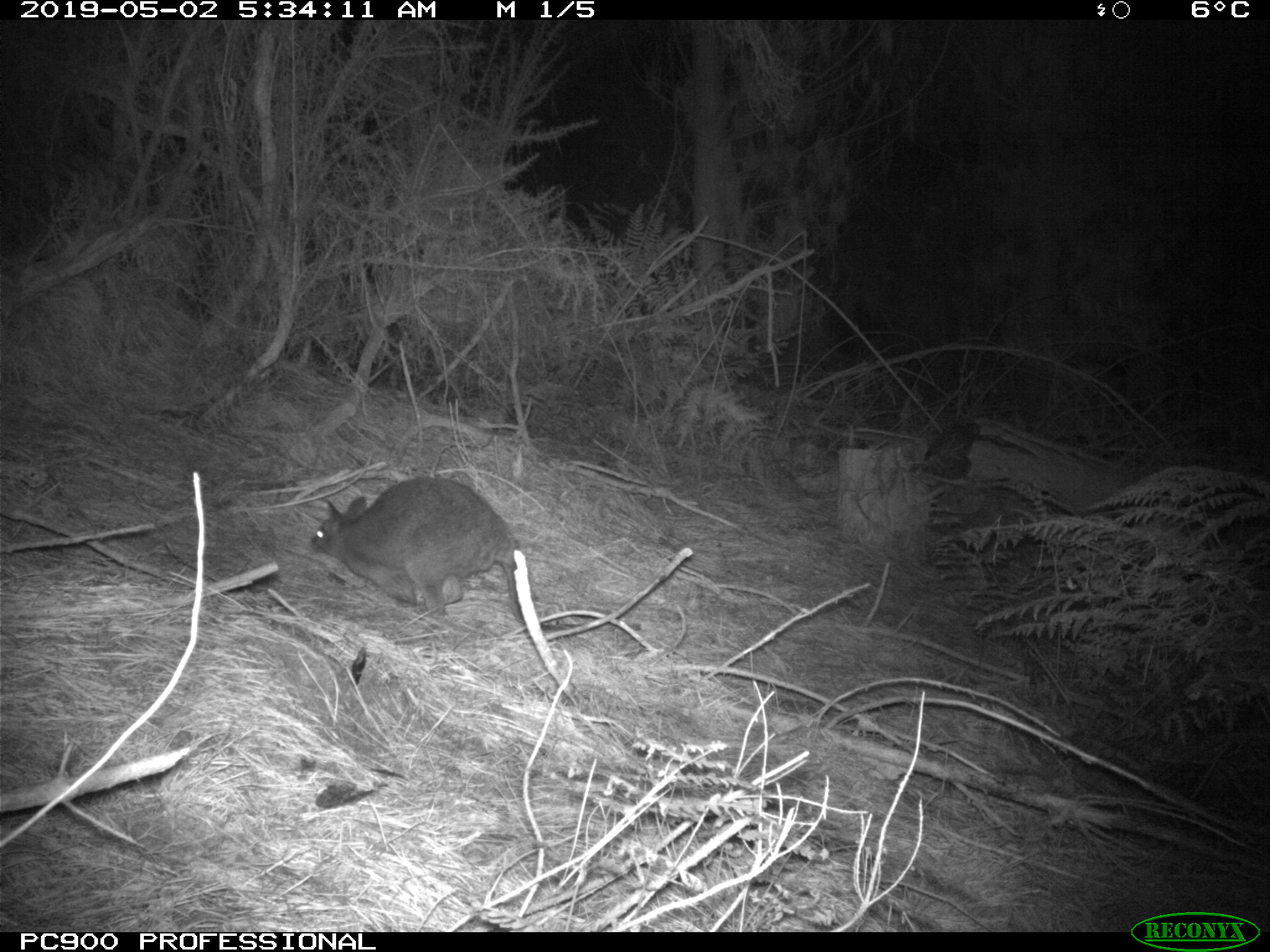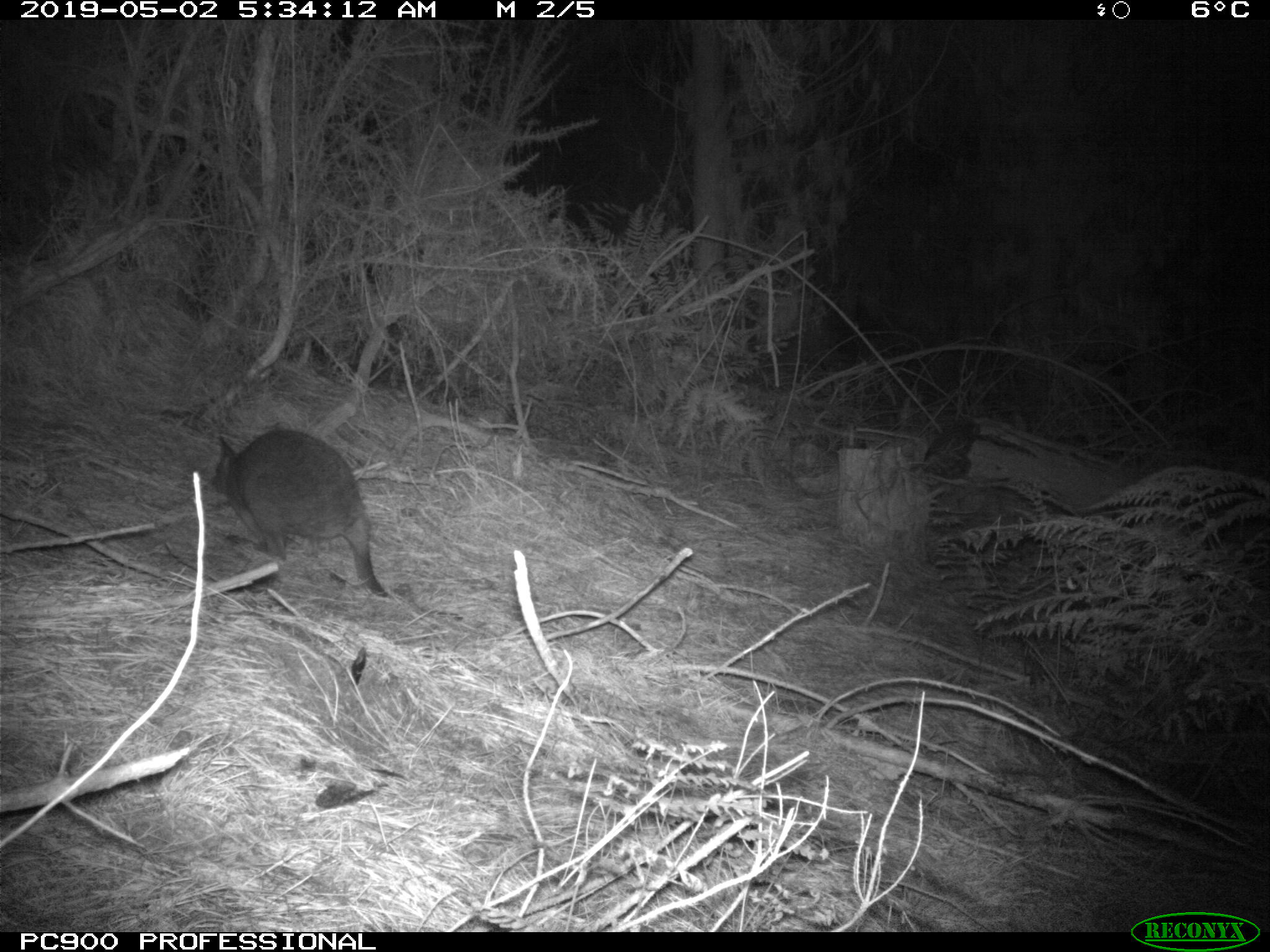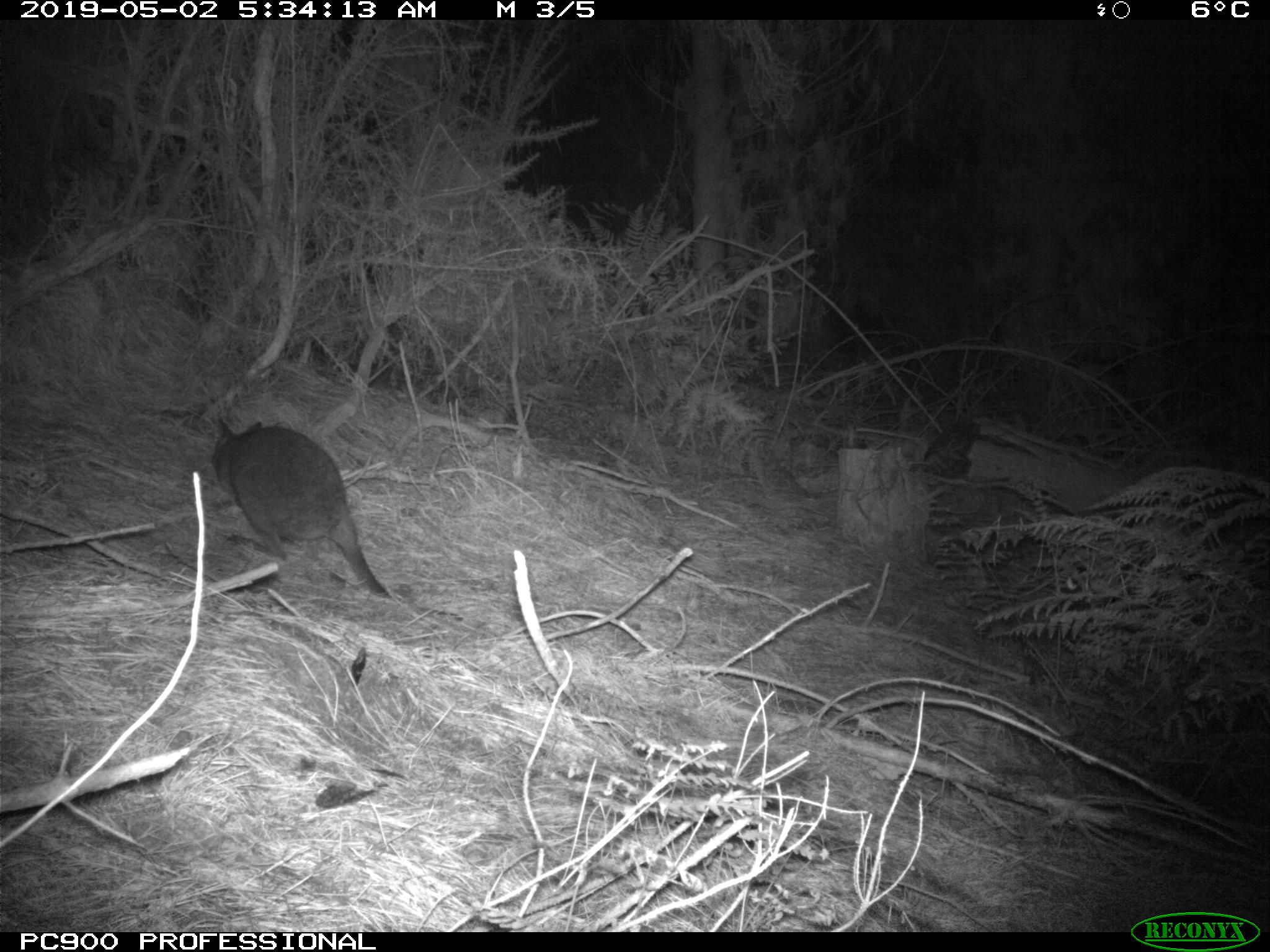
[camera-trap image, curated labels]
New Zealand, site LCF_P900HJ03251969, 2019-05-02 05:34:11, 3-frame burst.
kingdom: Animalia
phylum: Chordata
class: Mammalia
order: Diprotodontia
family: Macropodidae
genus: Notamacropus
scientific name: Notamacropus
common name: wallaby